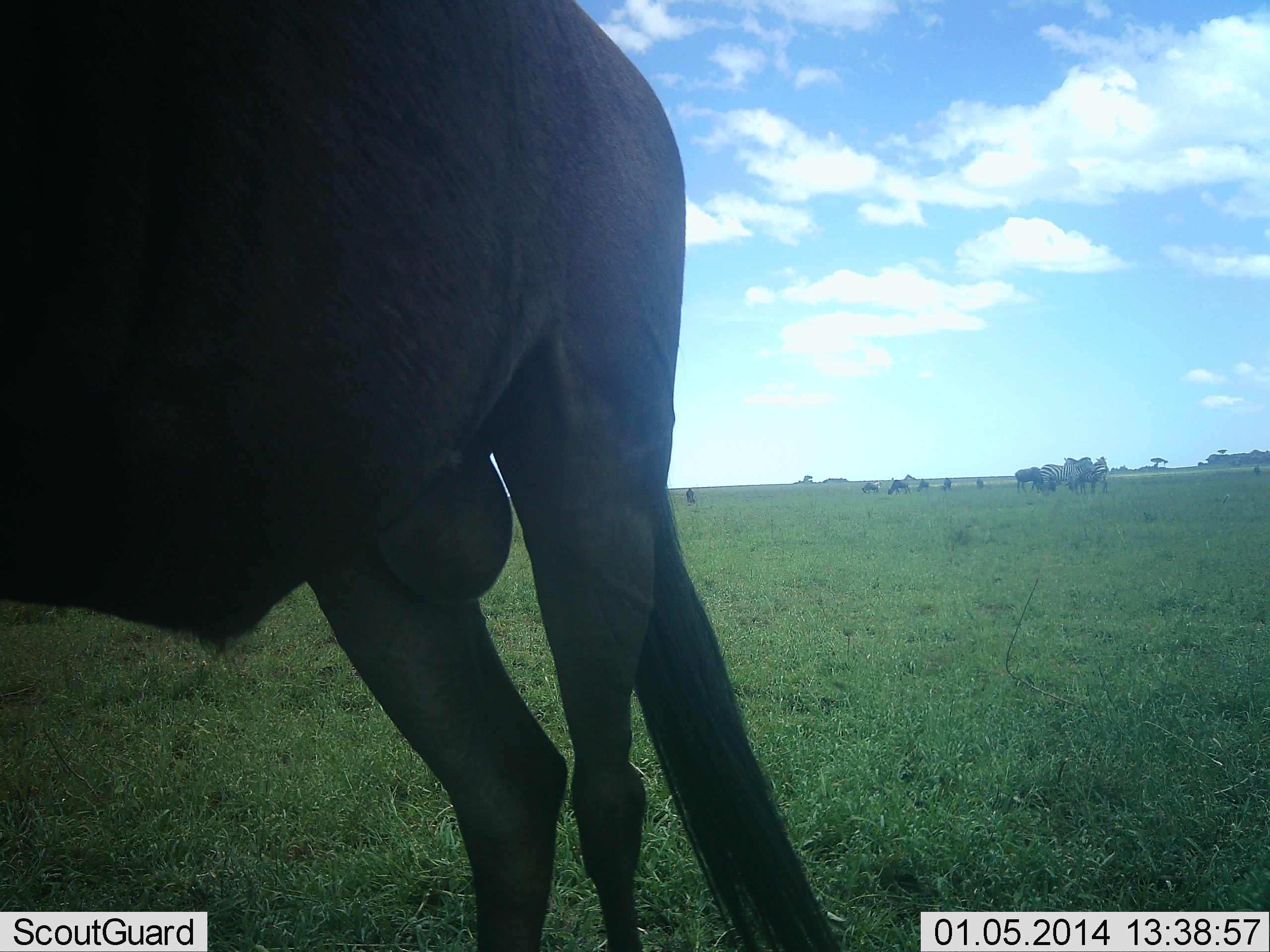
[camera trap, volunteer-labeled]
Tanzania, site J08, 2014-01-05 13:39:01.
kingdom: Animalia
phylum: Chordata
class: Mammalia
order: Artiodactyla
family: Bovidae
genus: Connochaetes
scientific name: Connochaetes taurinus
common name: blue wildebeest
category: wildebeest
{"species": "wildebeest (blue wildebeest) (Connochaetes taurinus)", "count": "9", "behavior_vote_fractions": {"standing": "93%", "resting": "7%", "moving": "7%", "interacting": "0%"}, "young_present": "0%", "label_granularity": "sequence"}